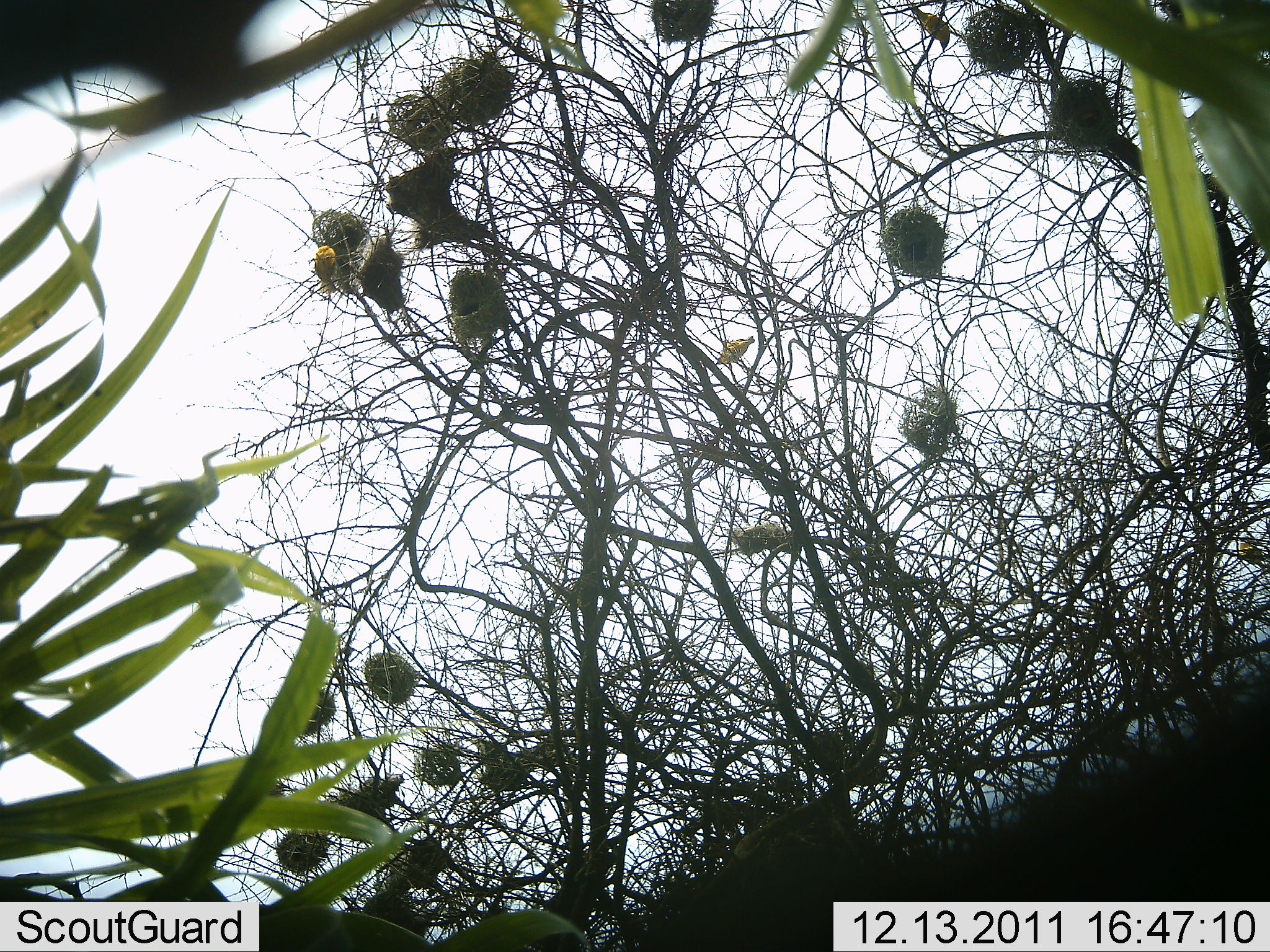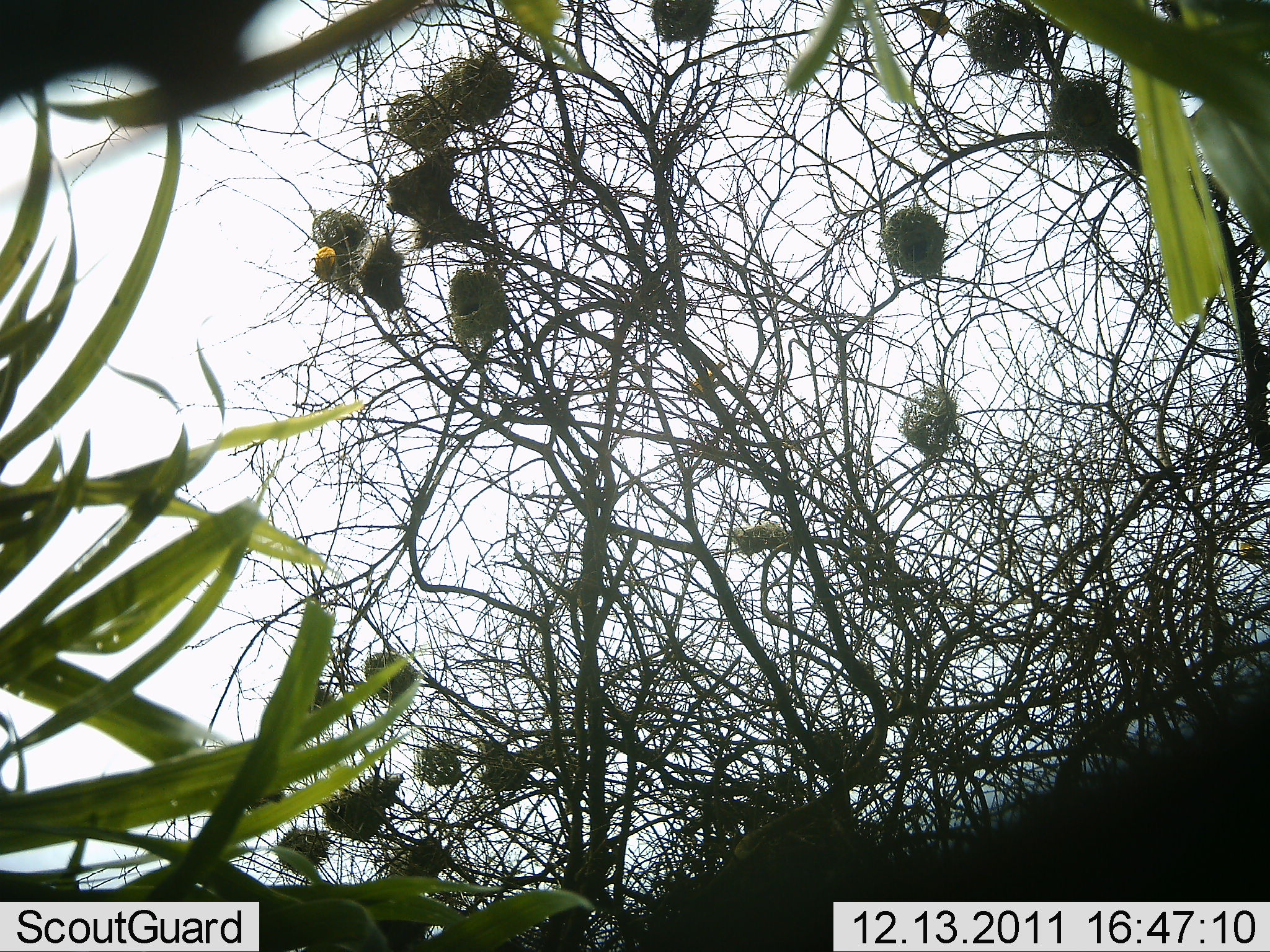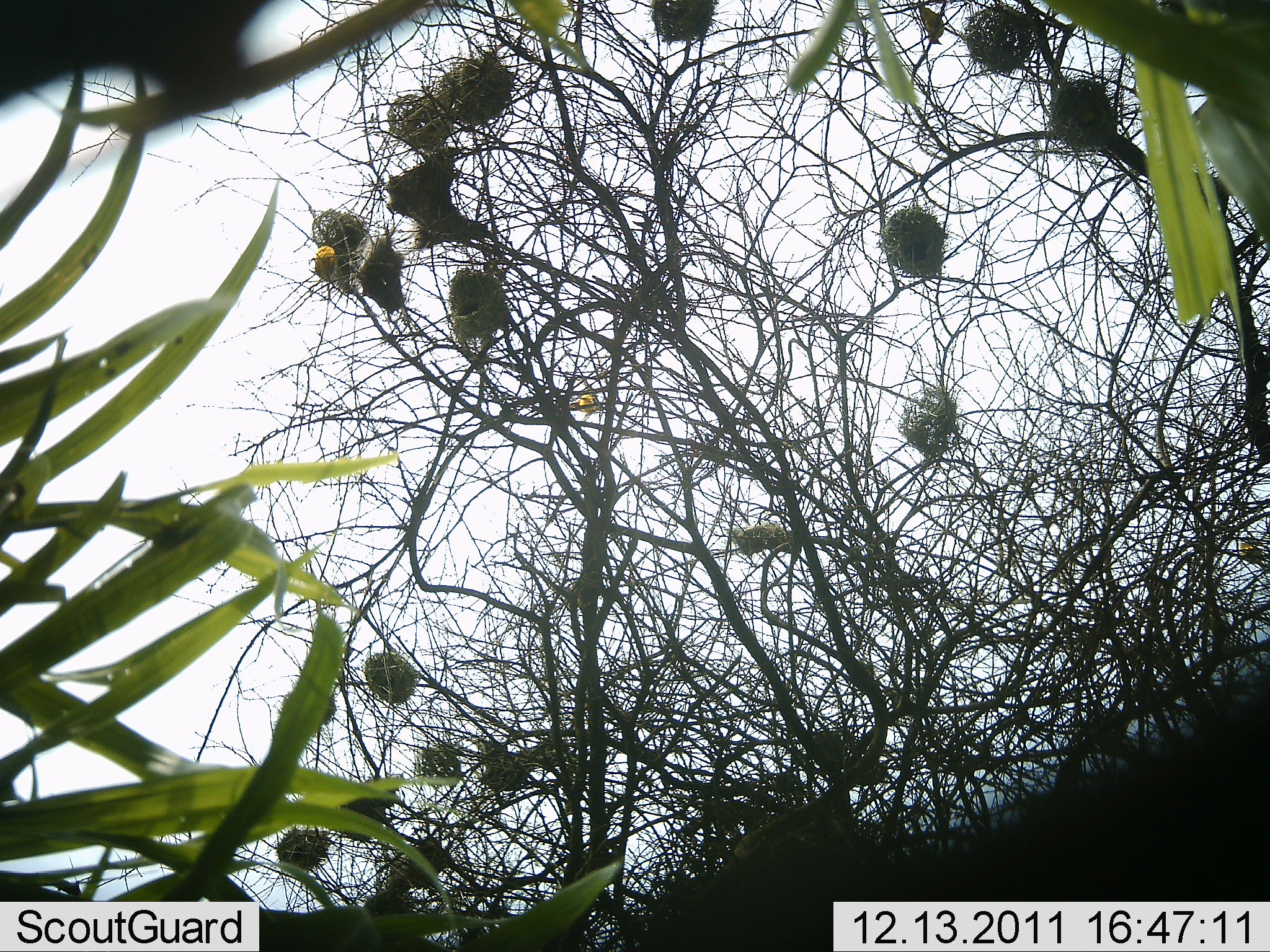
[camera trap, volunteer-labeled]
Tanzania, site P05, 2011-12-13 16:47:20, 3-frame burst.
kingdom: Animalia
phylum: Chordata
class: Aves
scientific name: Aves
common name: bird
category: otherbird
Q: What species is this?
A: Otherbird (bird) (Aves).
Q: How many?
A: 3.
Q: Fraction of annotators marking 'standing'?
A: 20%.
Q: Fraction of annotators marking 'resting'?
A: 10%.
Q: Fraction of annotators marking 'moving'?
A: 90%.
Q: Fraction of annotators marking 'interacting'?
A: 0%.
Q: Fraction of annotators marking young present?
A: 0%.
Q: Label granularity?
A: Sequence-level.